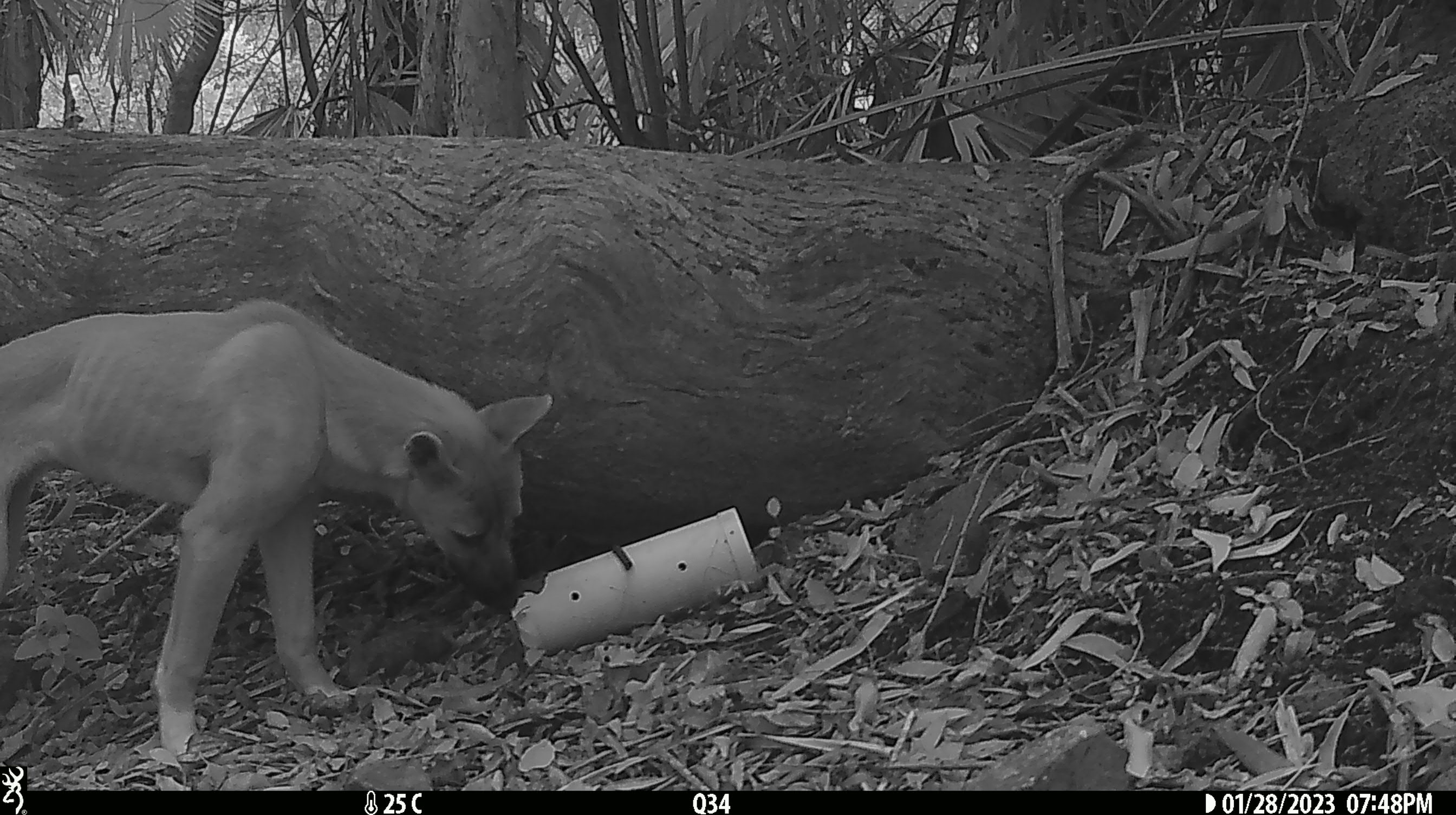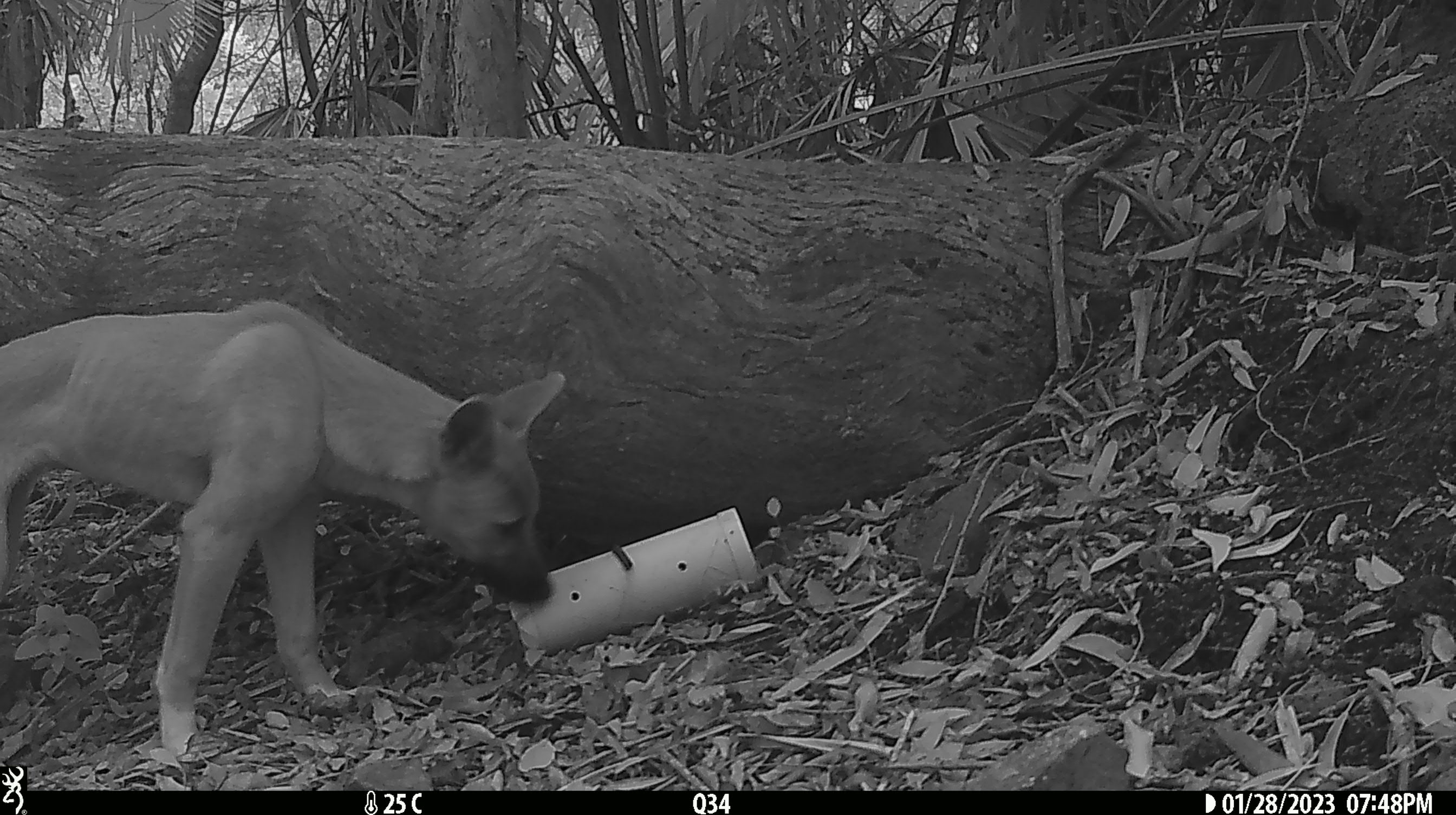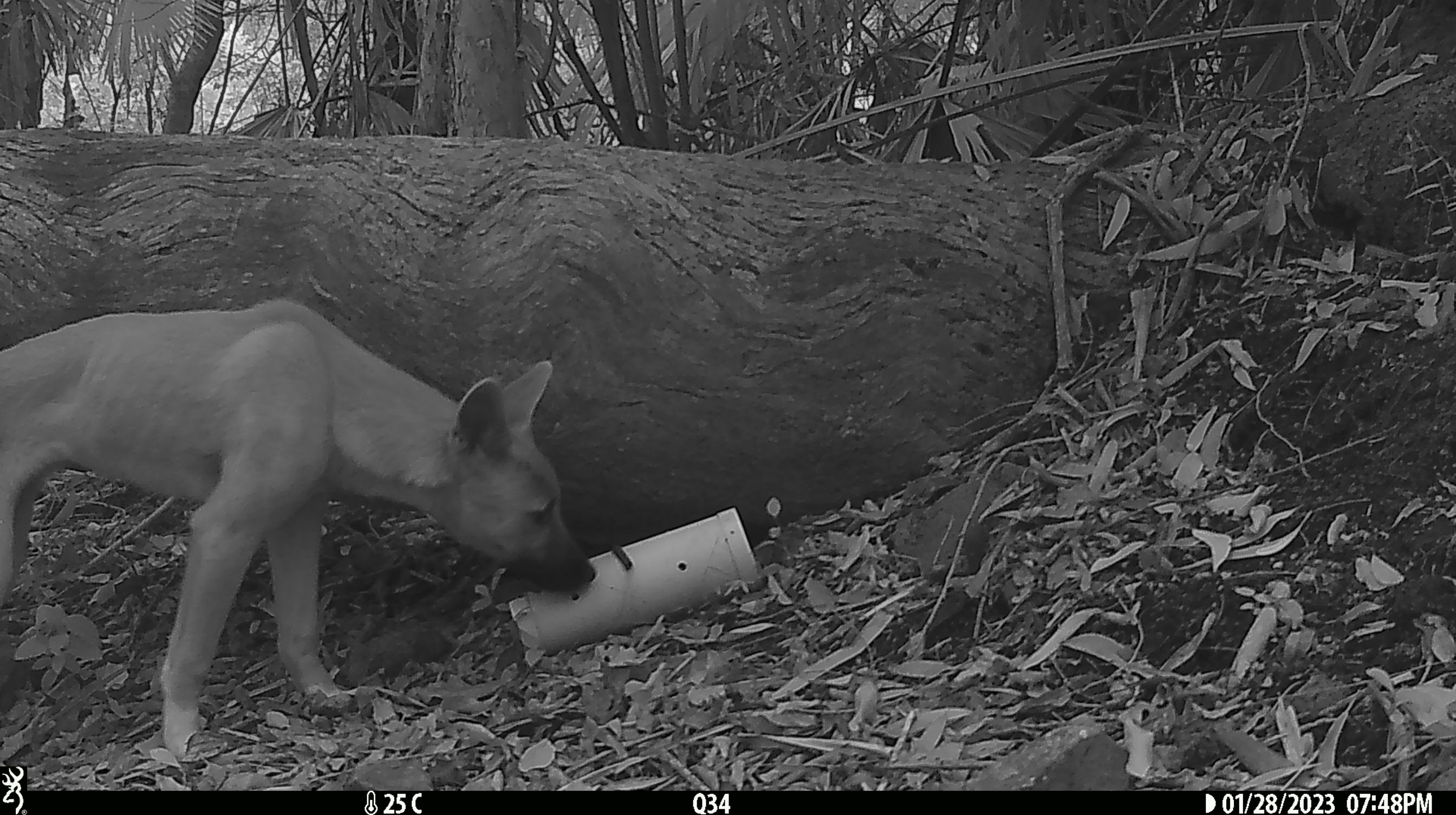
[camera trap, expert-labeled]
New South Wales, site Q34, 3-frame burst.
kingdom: Animalia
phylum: Chordata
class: Mammalia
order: Carnivora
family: Canidae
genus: Canis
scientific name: Canis familiaris dingo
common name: dingo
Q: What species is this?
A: Dingo (Canis familiaris dingo).